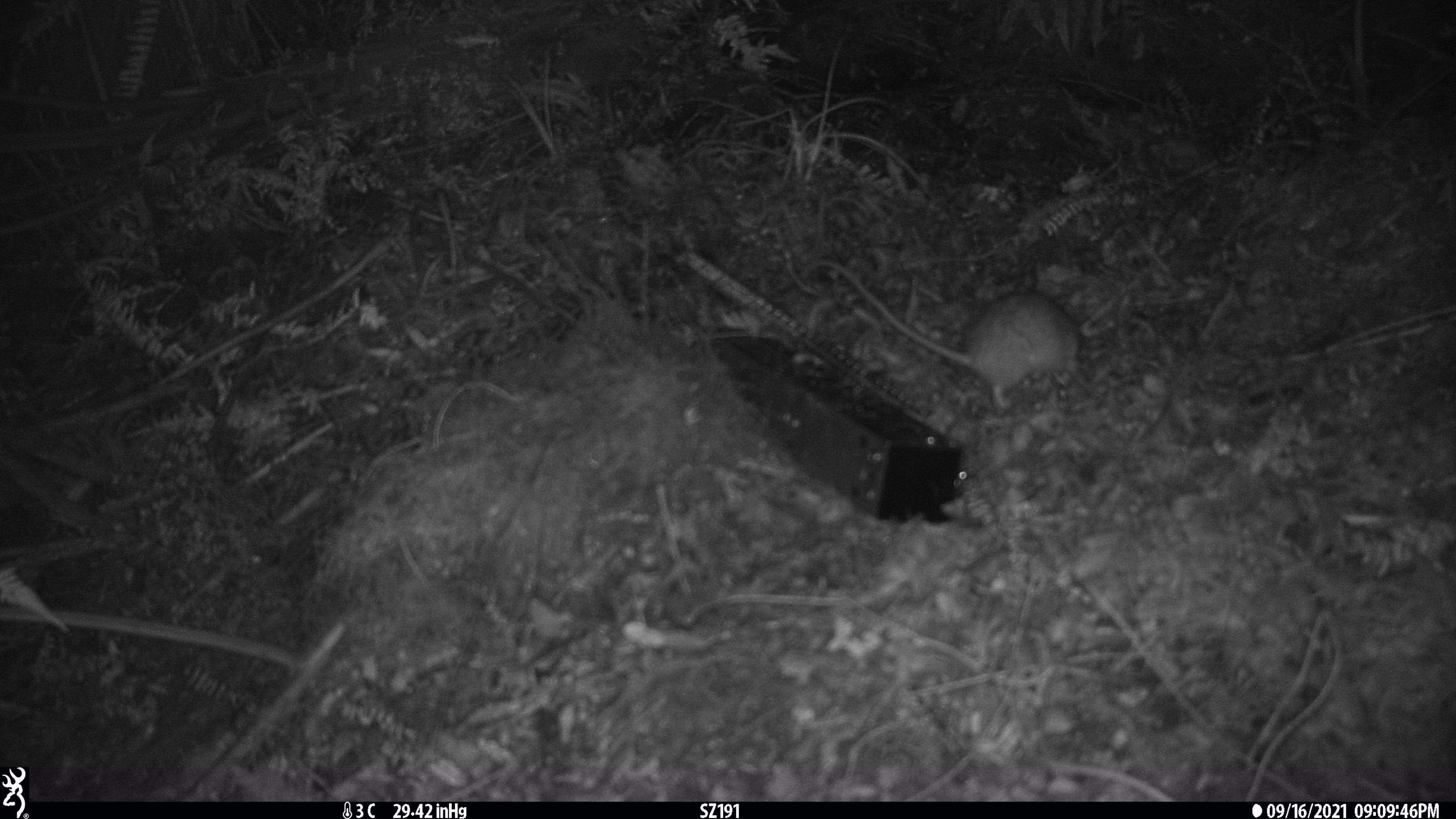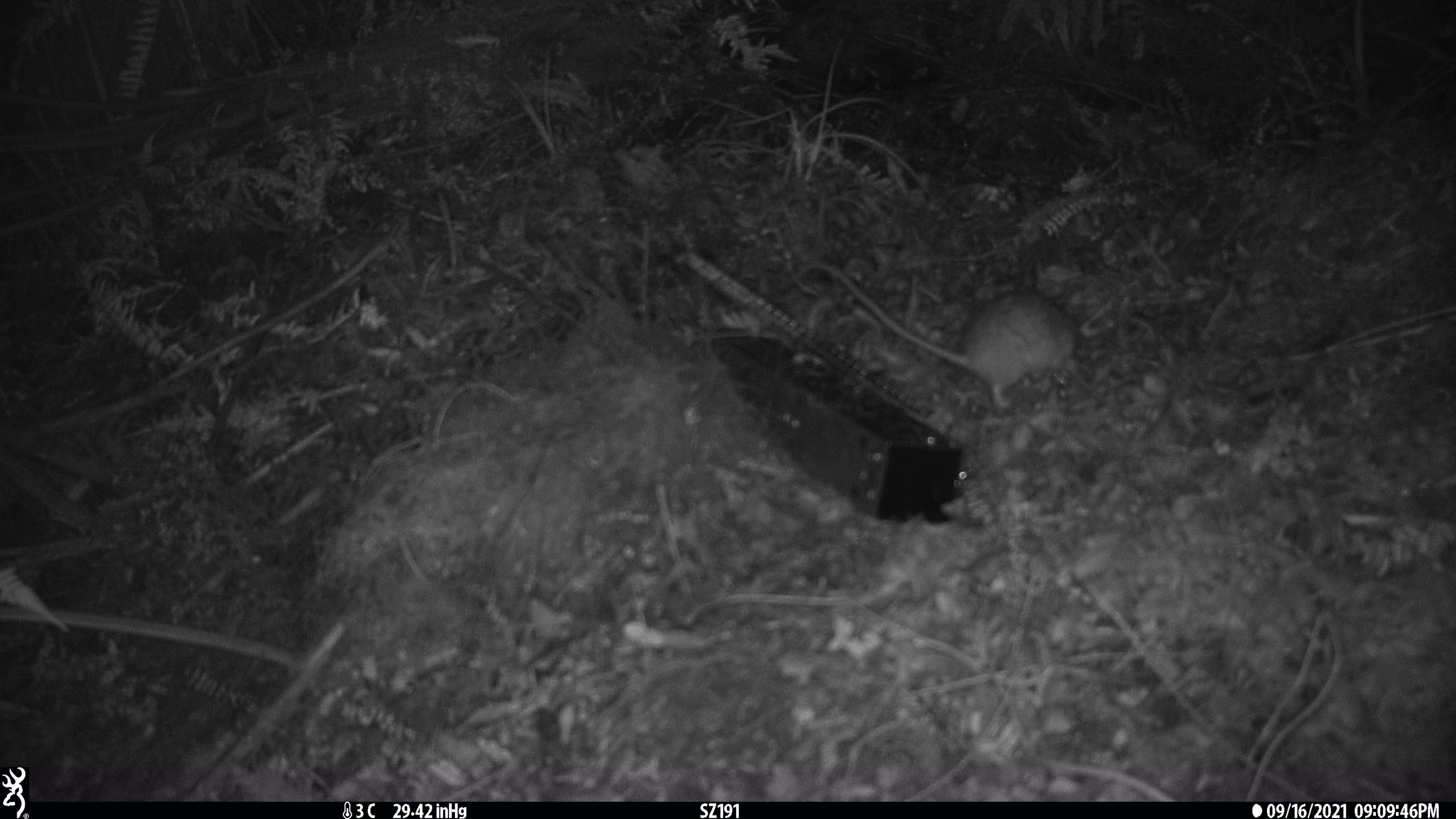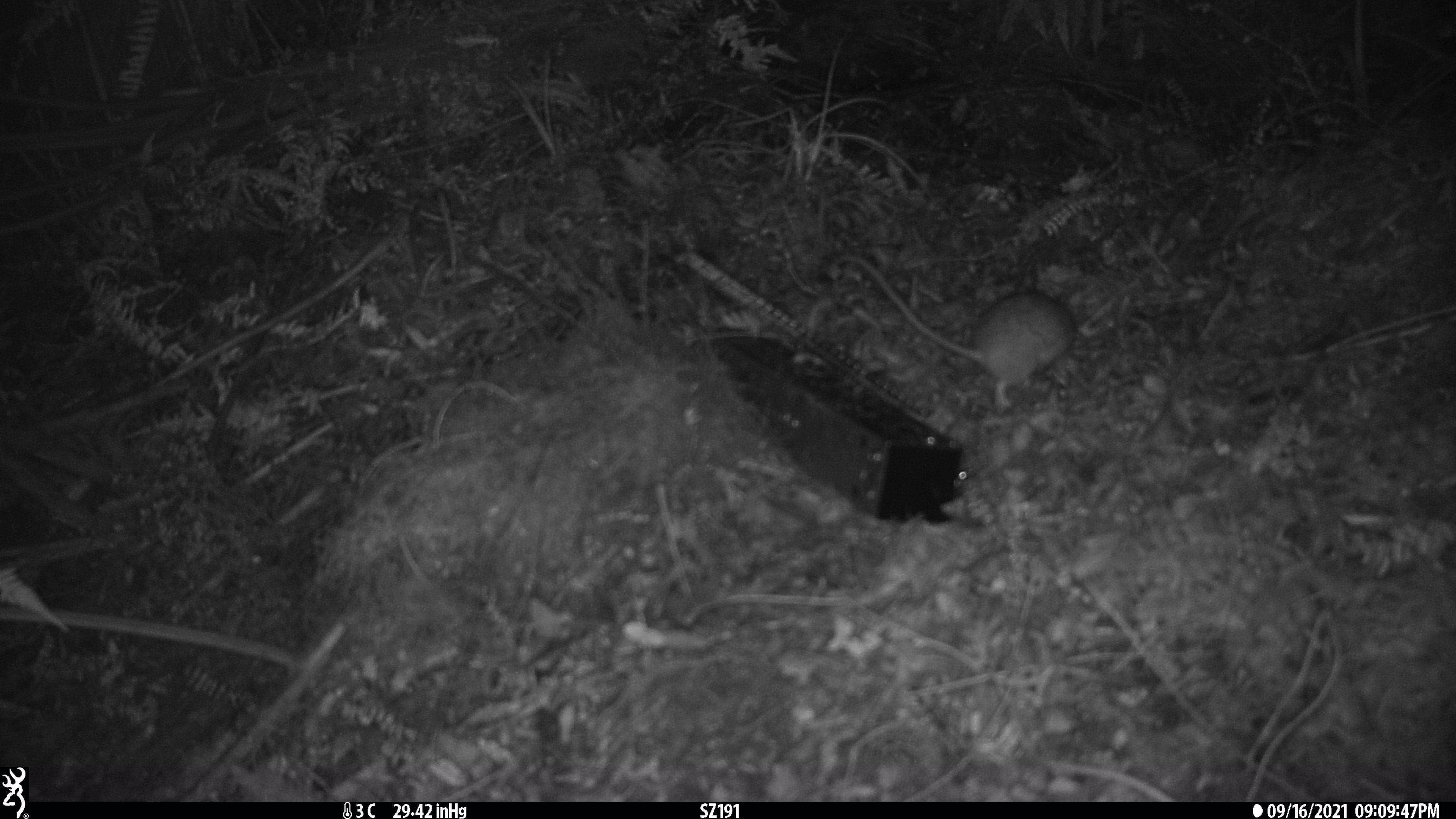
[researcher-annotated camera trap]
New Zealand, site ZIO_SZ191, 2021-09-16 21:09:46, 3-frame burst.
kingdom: Animalia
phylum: Chordata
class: Mammalia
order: Rodentia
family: Muridae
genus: Rattus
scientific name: Rattus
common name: rat